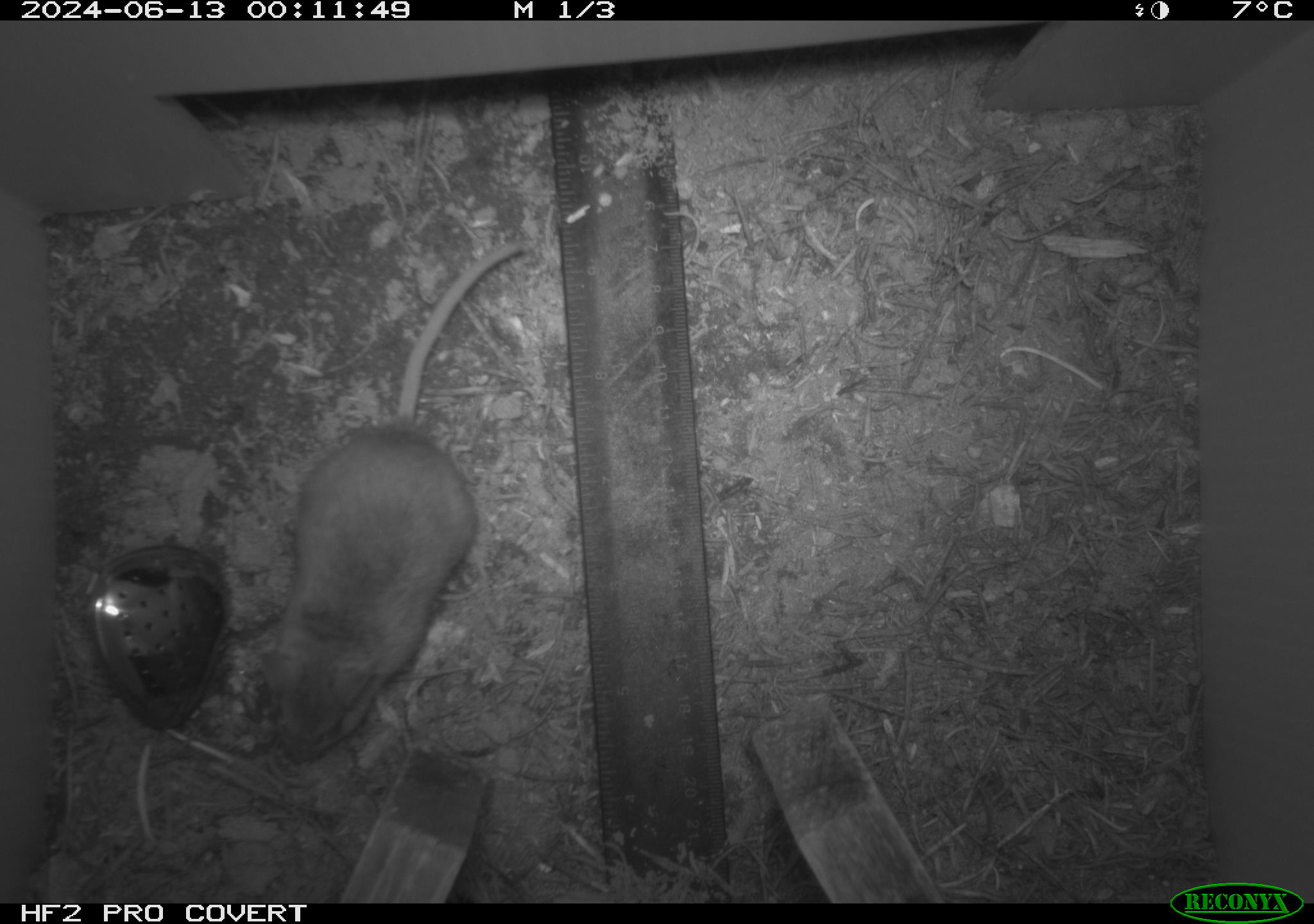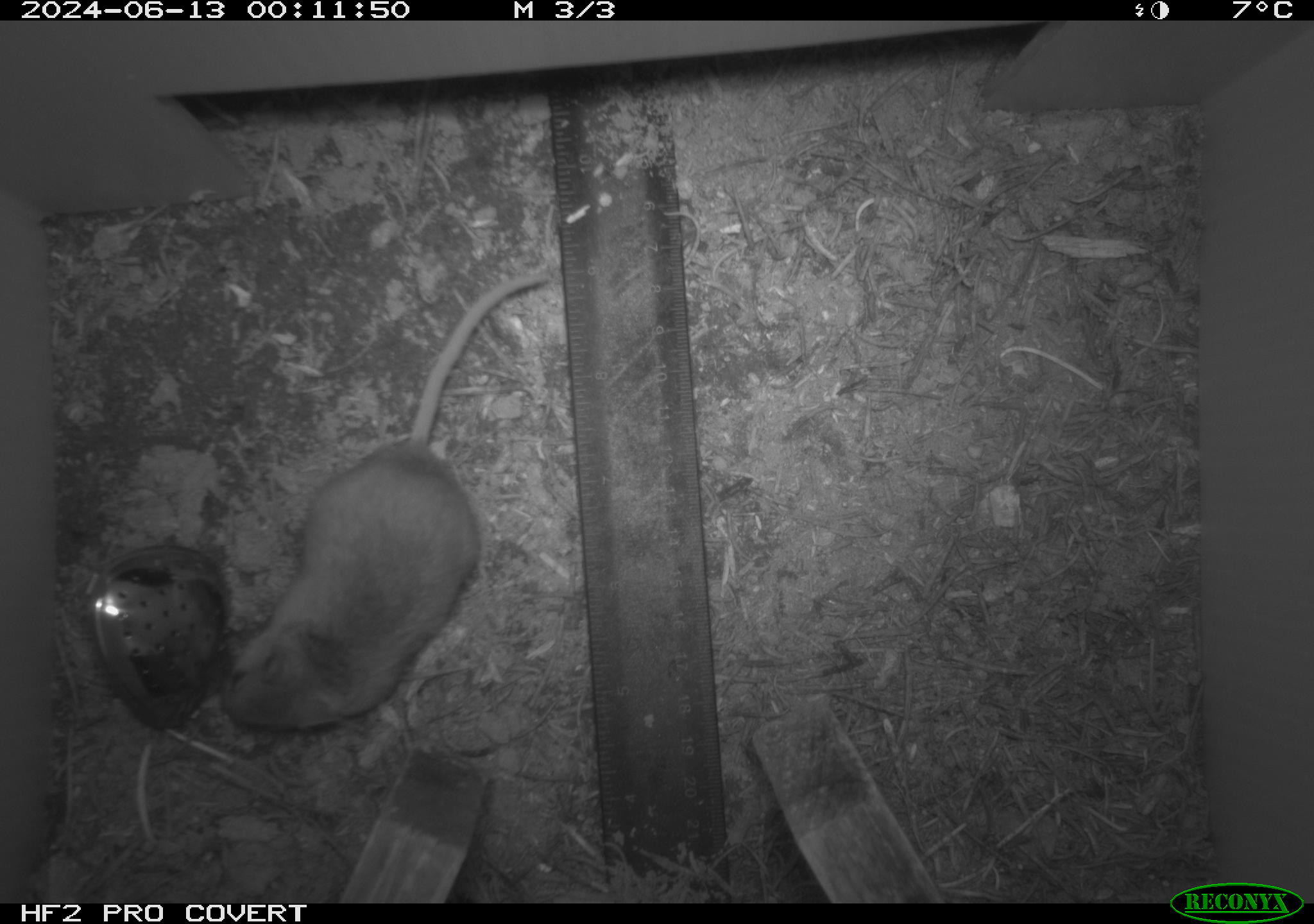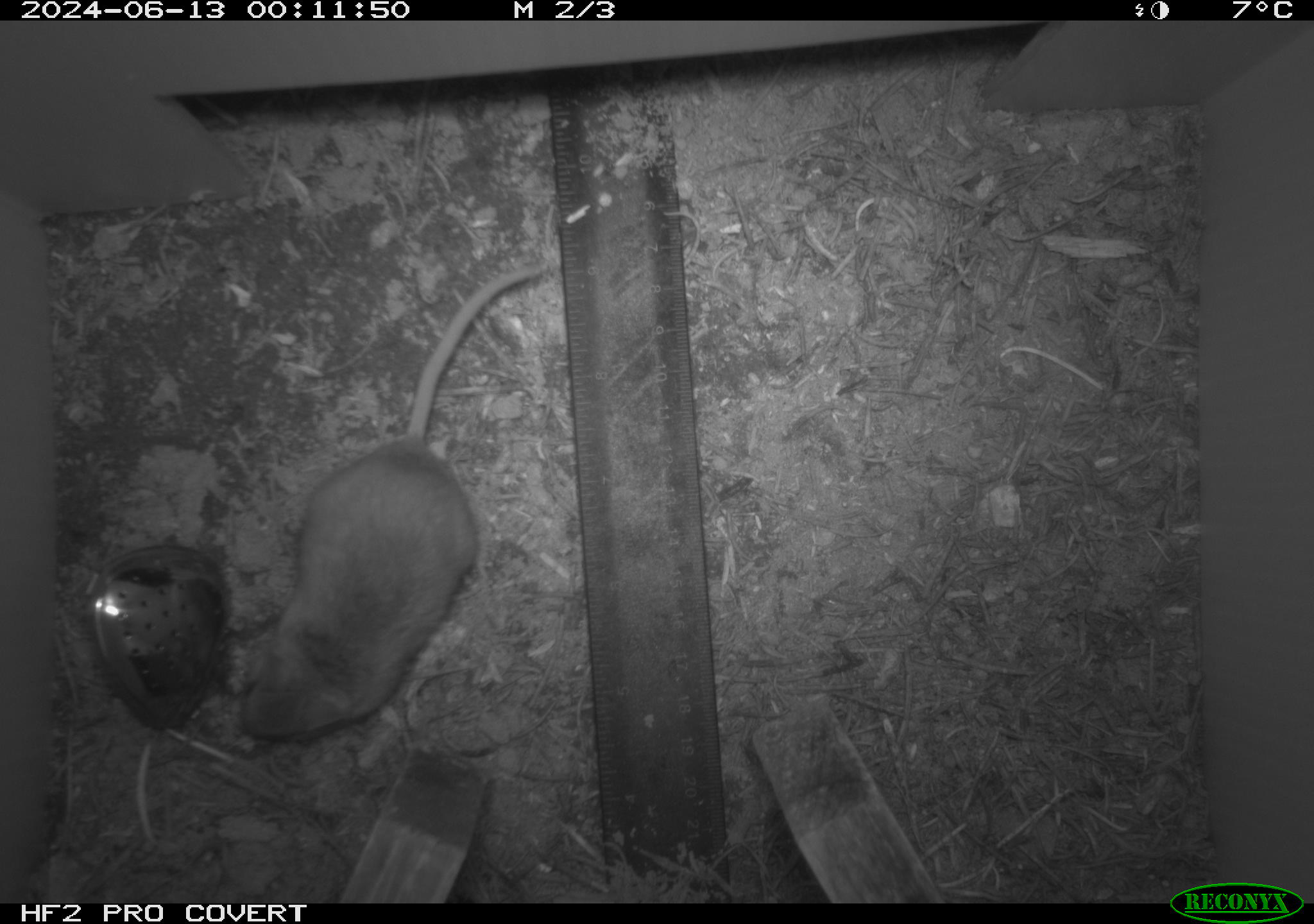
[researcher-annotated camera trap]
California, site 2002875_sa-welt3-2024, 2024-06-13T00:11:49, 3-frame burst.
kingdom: Animalia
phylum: Chordata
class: Mammalia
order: Rodentia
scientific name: Rodentia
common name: mouse species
Mouse species (Rodentia).